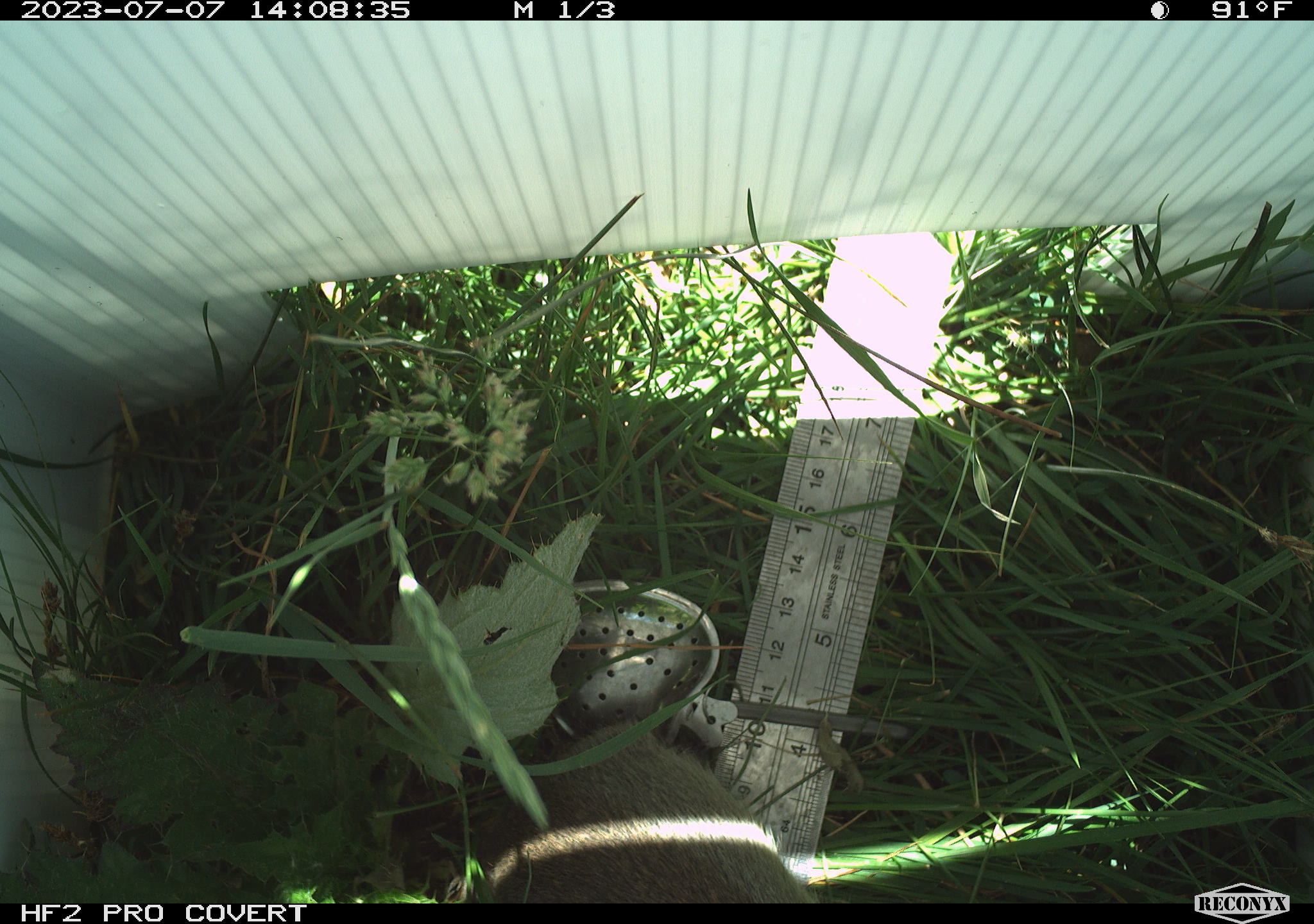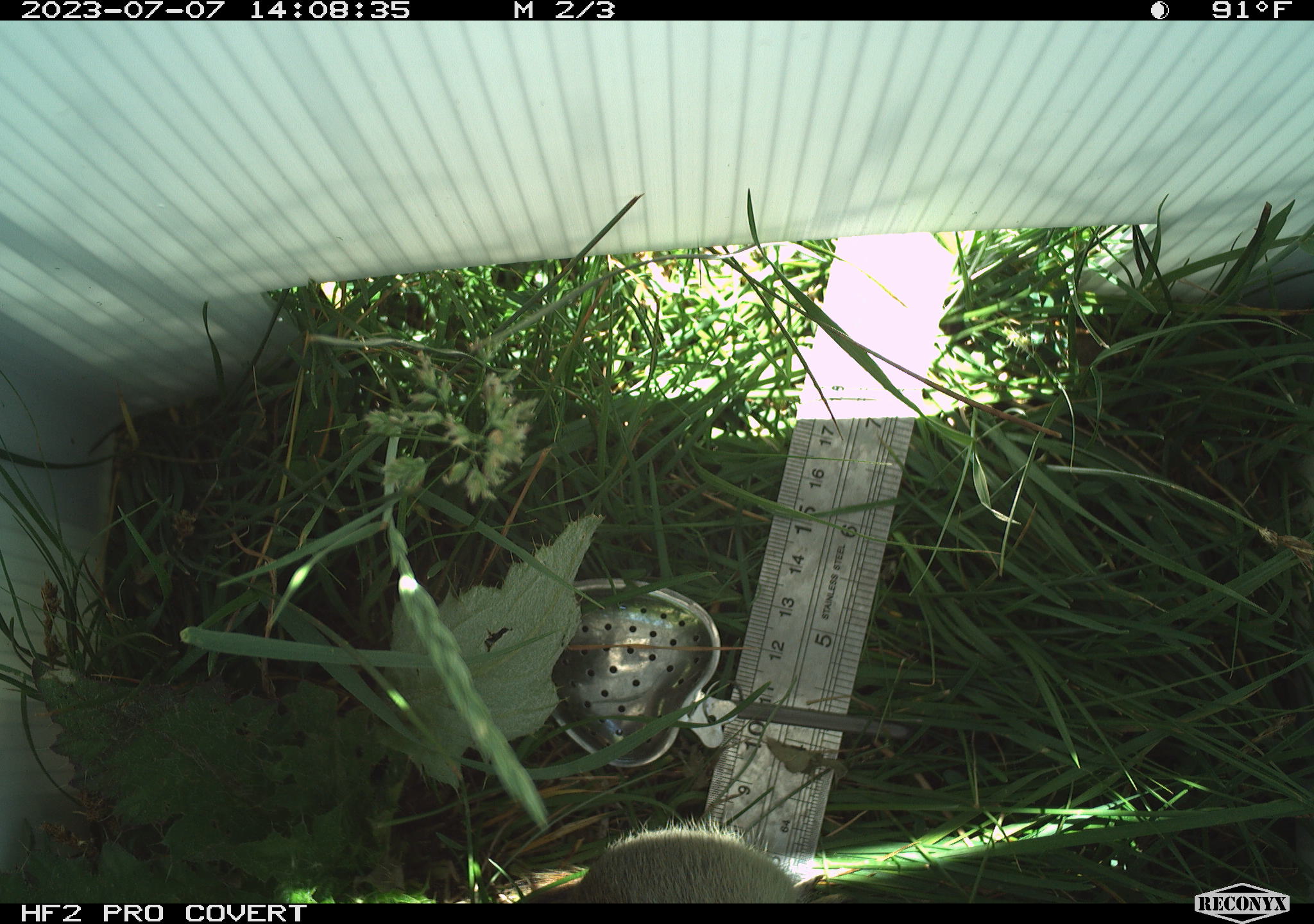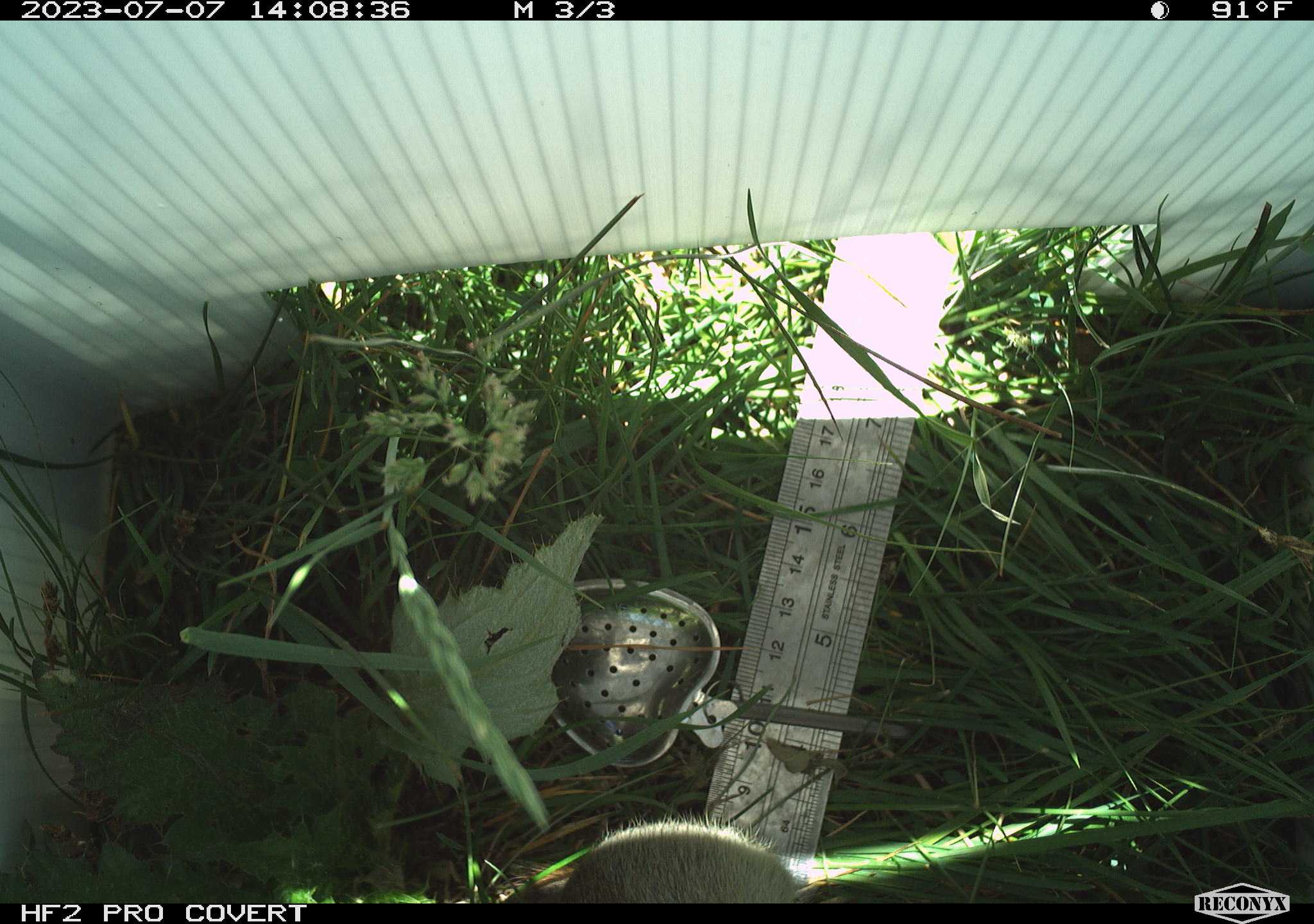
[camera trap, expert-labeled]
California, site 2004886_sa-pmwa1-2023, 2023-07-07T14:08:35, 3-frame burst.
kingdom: Animalia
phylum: Chordata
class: Mammalia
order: Rodentia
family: Sciuridae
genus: Urocitellus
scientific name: Urocitellus beldingi beldingi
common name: belding's ground squirrel